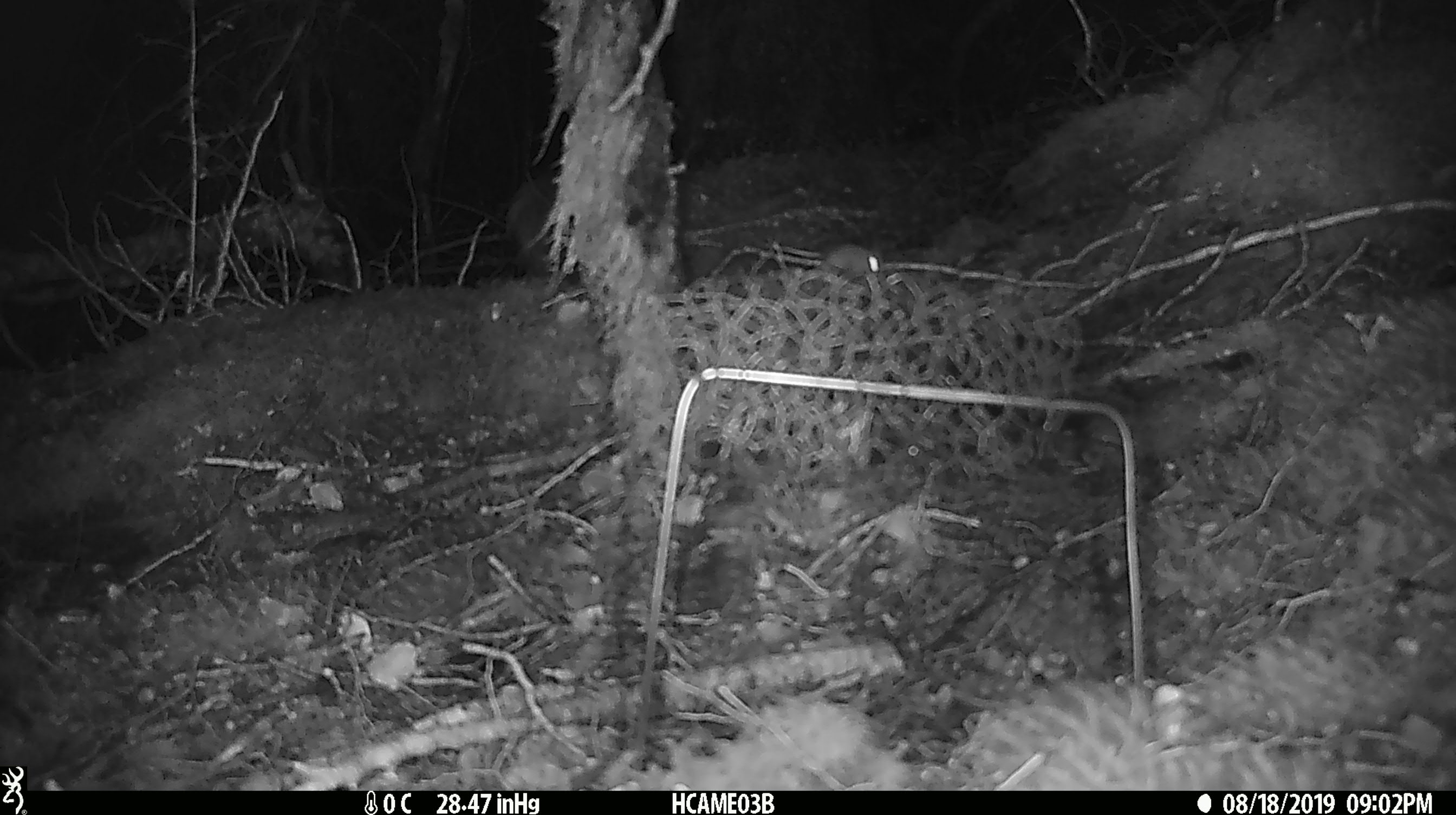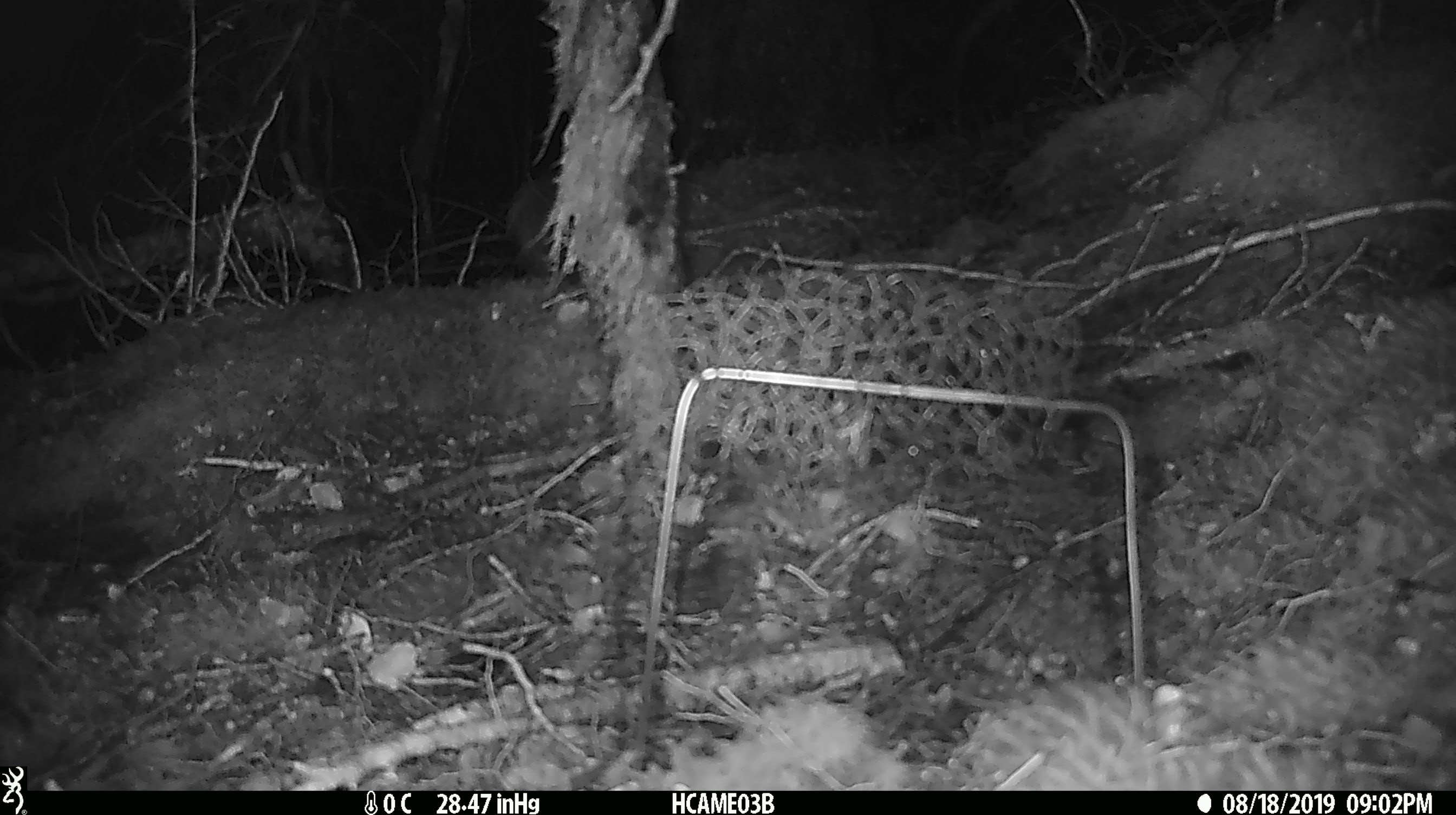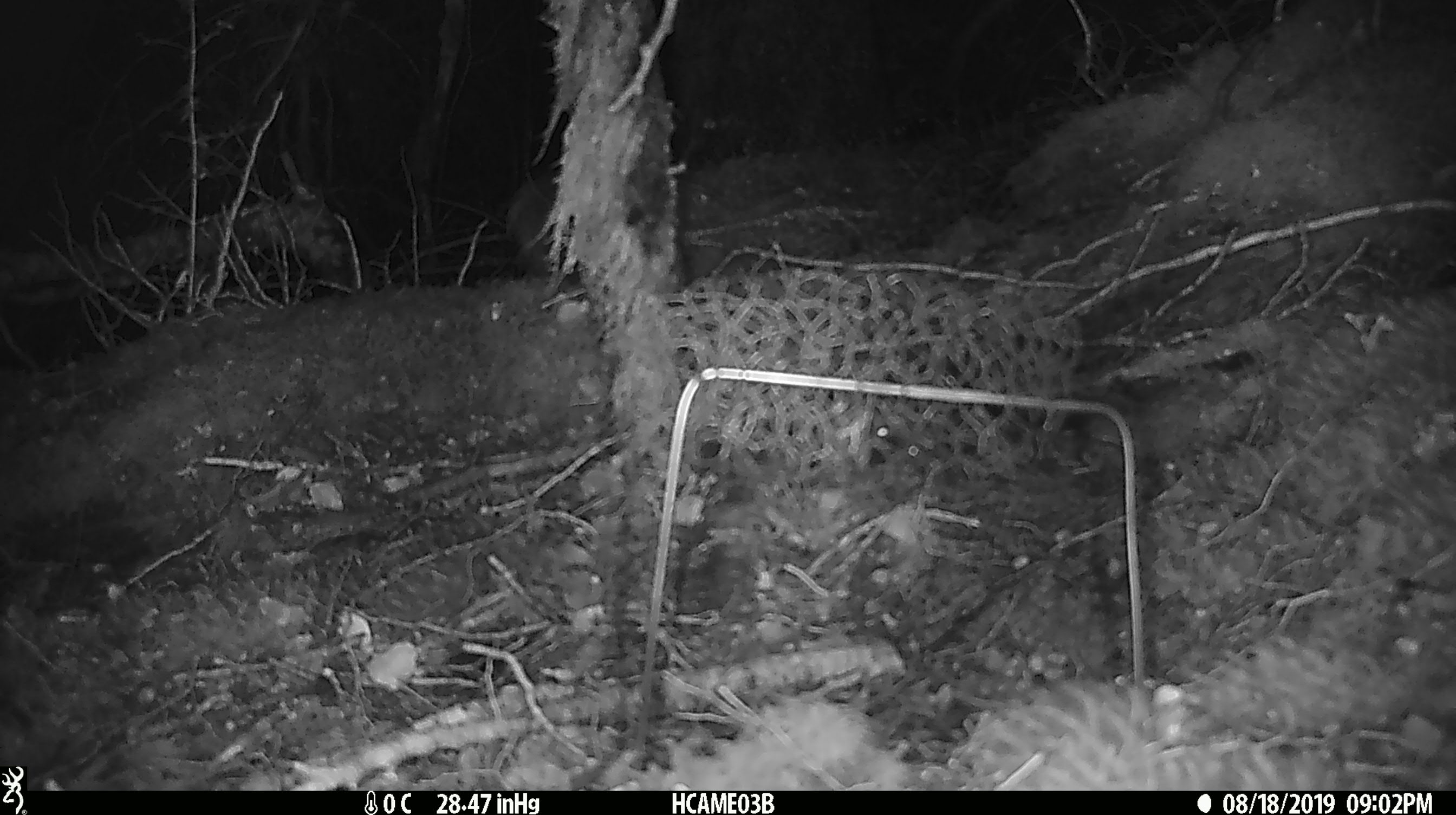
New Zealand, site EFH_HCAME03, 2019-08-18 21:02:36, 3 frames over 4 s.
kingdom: Animalia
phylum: Chordata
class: Mammalia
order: Rodentia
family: Muridae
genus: Mus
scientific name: Mus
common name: mouse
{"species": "mouse (Mus)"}